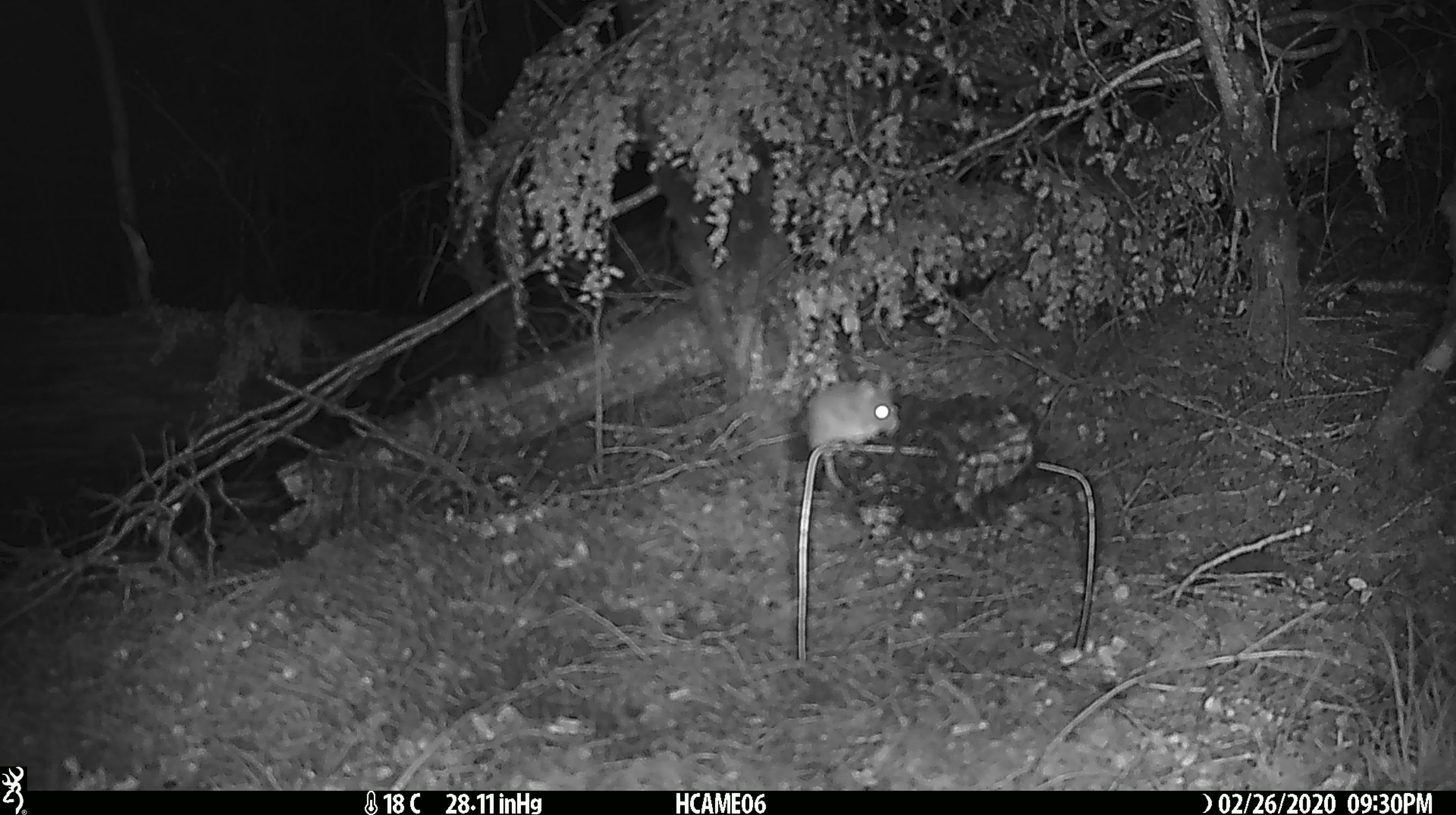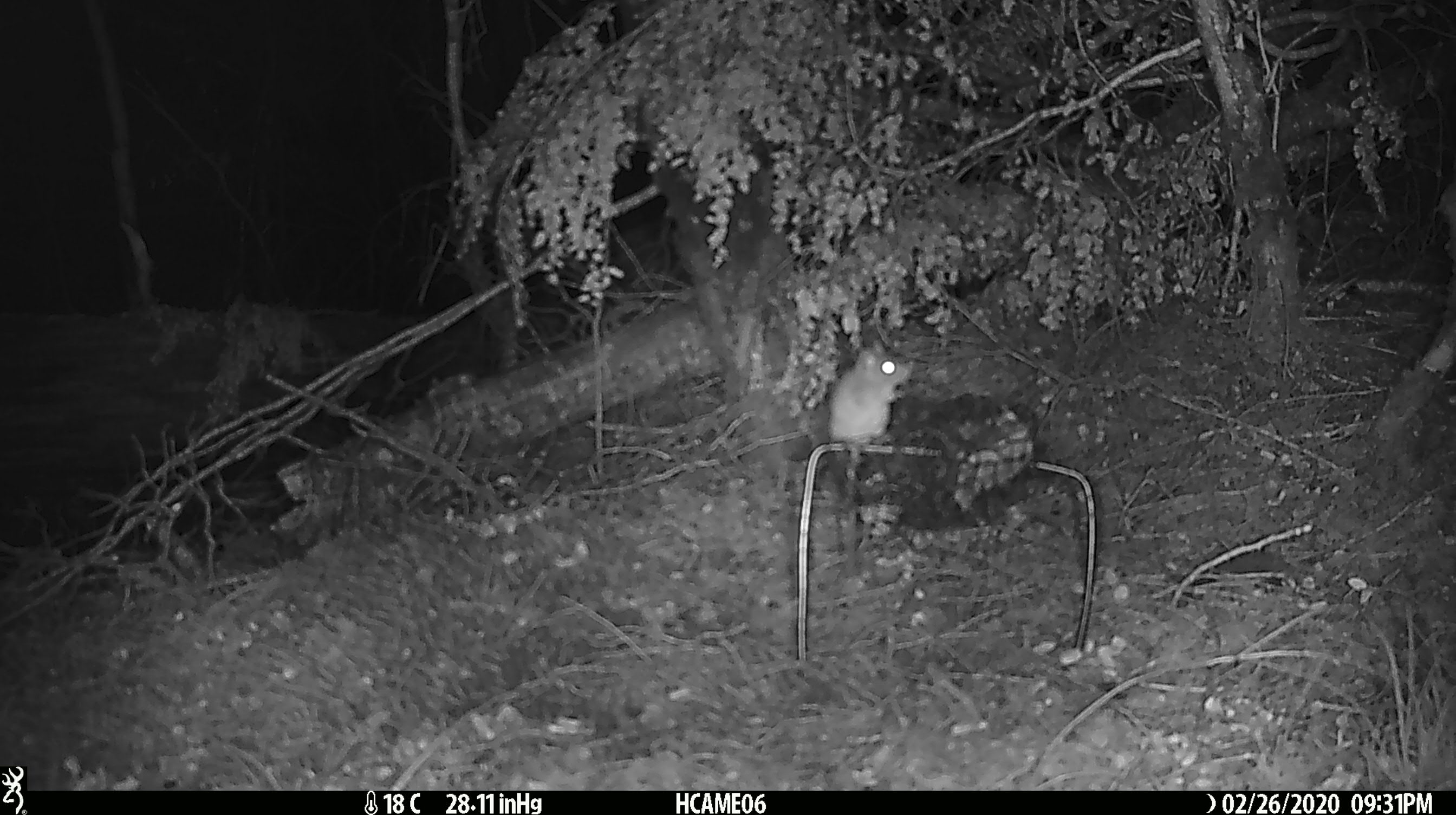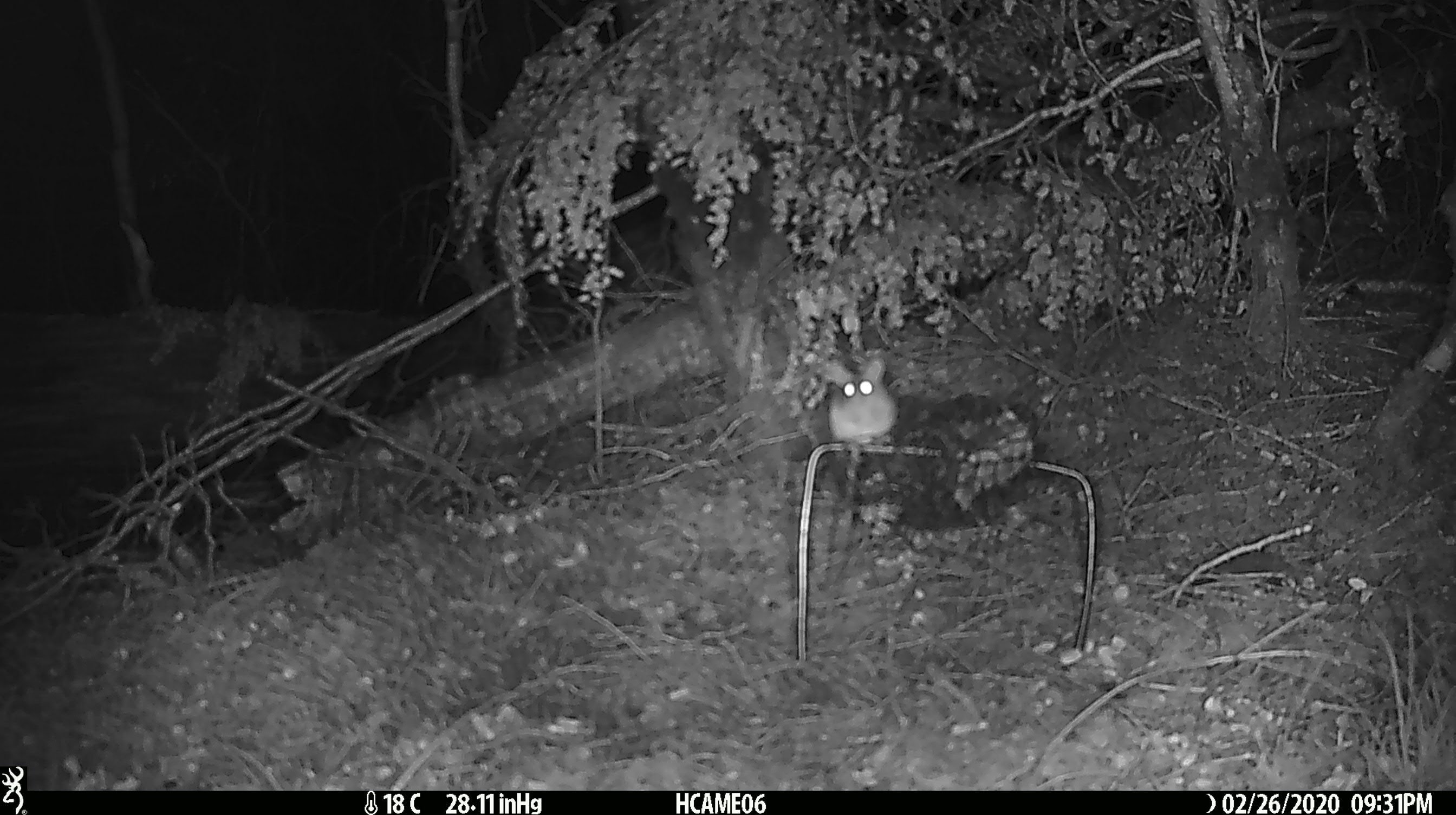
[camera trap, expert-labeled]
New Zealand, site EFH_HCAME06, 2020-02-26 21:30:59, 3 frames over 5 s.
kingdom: Animalia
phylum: Chordata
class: Mammalia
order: Rodentia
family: Muridae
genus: Mus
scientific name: Mus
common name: mouse